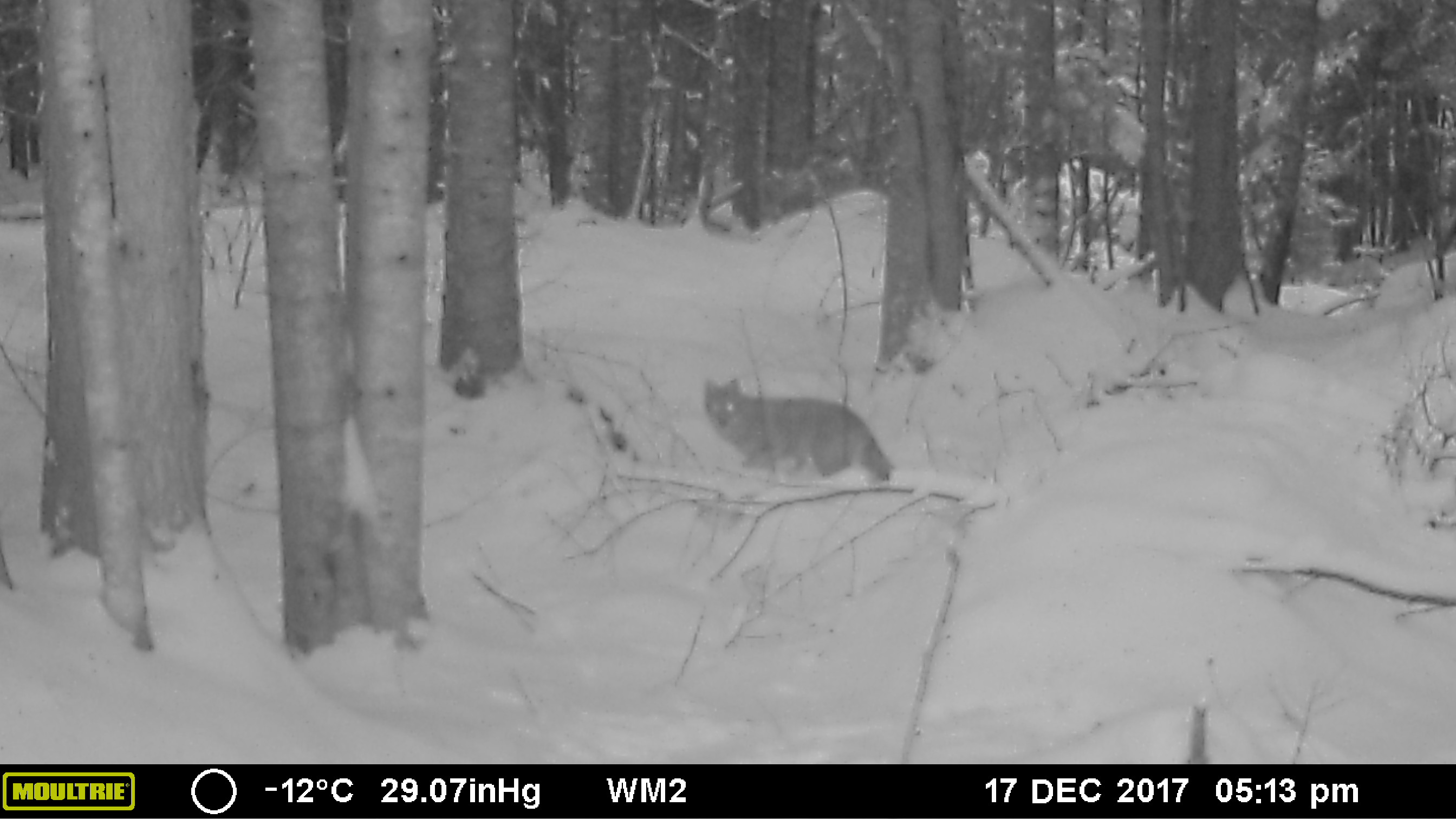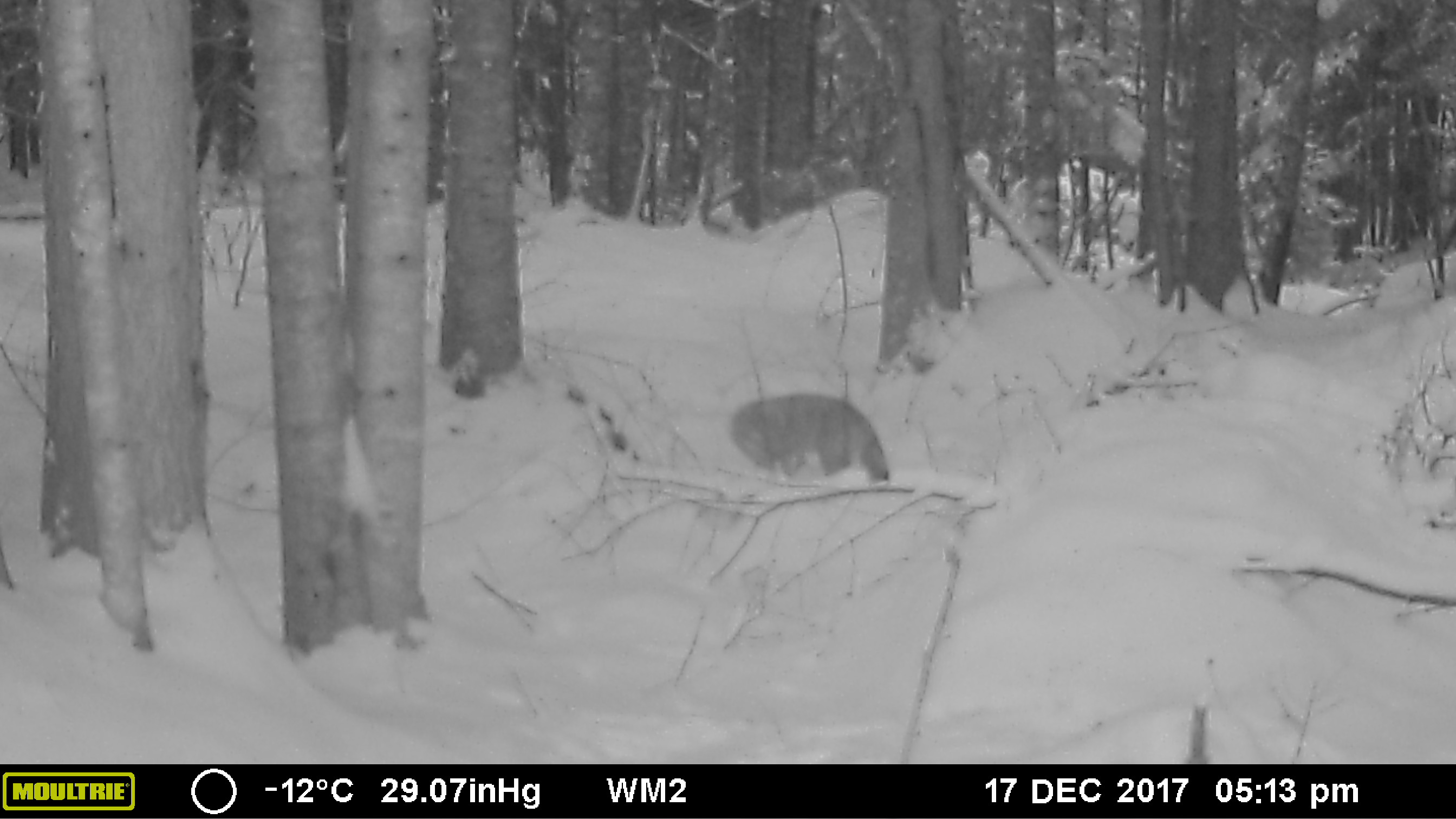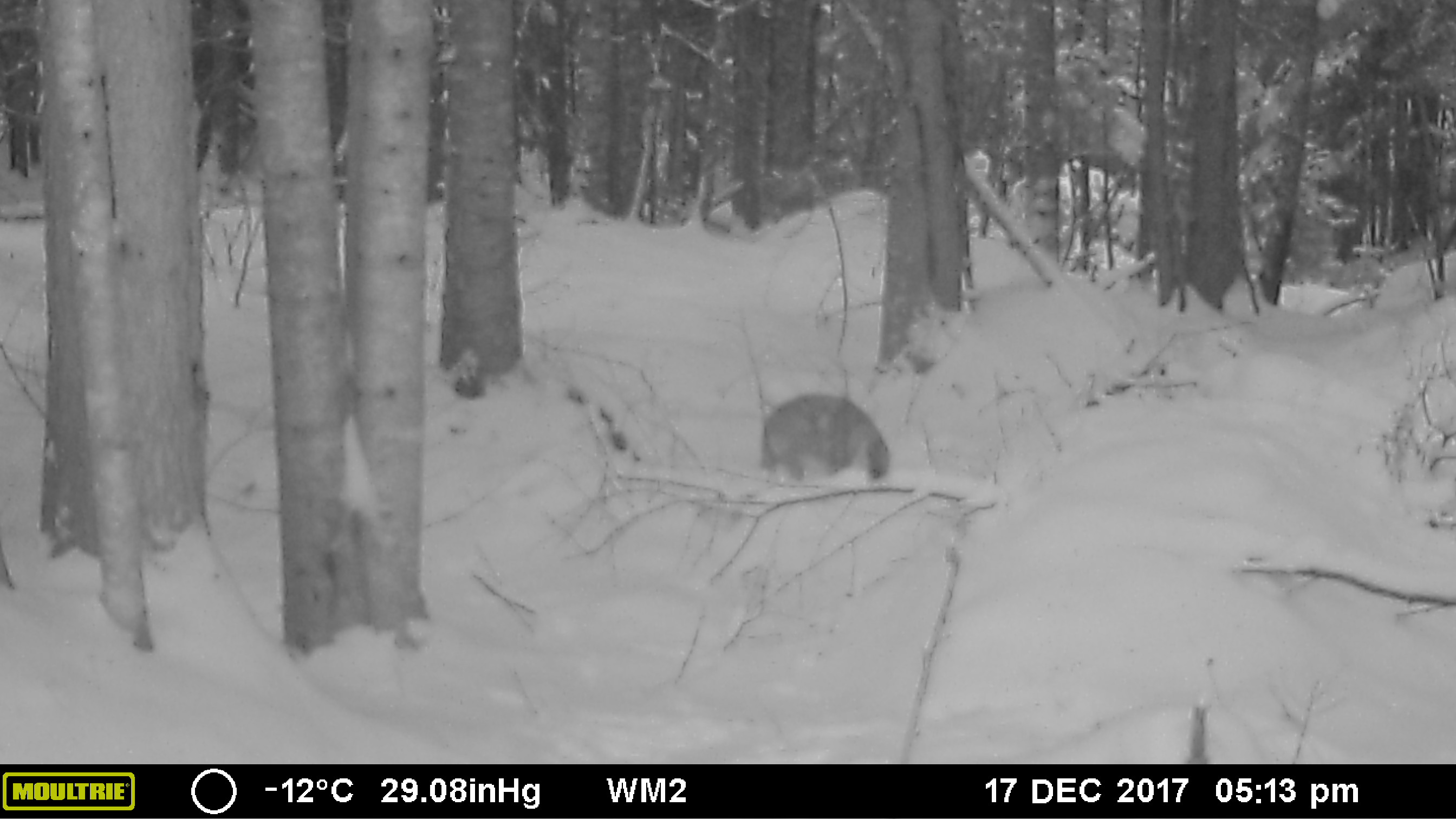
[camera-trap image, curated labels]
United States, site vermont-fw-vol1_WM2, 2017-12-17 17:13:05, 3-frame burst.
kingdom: Animalia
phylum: Chordata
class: Mammalia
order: Carnivora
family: Canidae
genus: Canis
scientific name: Canis latrans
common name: coyote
Coyote (Canis latrans).